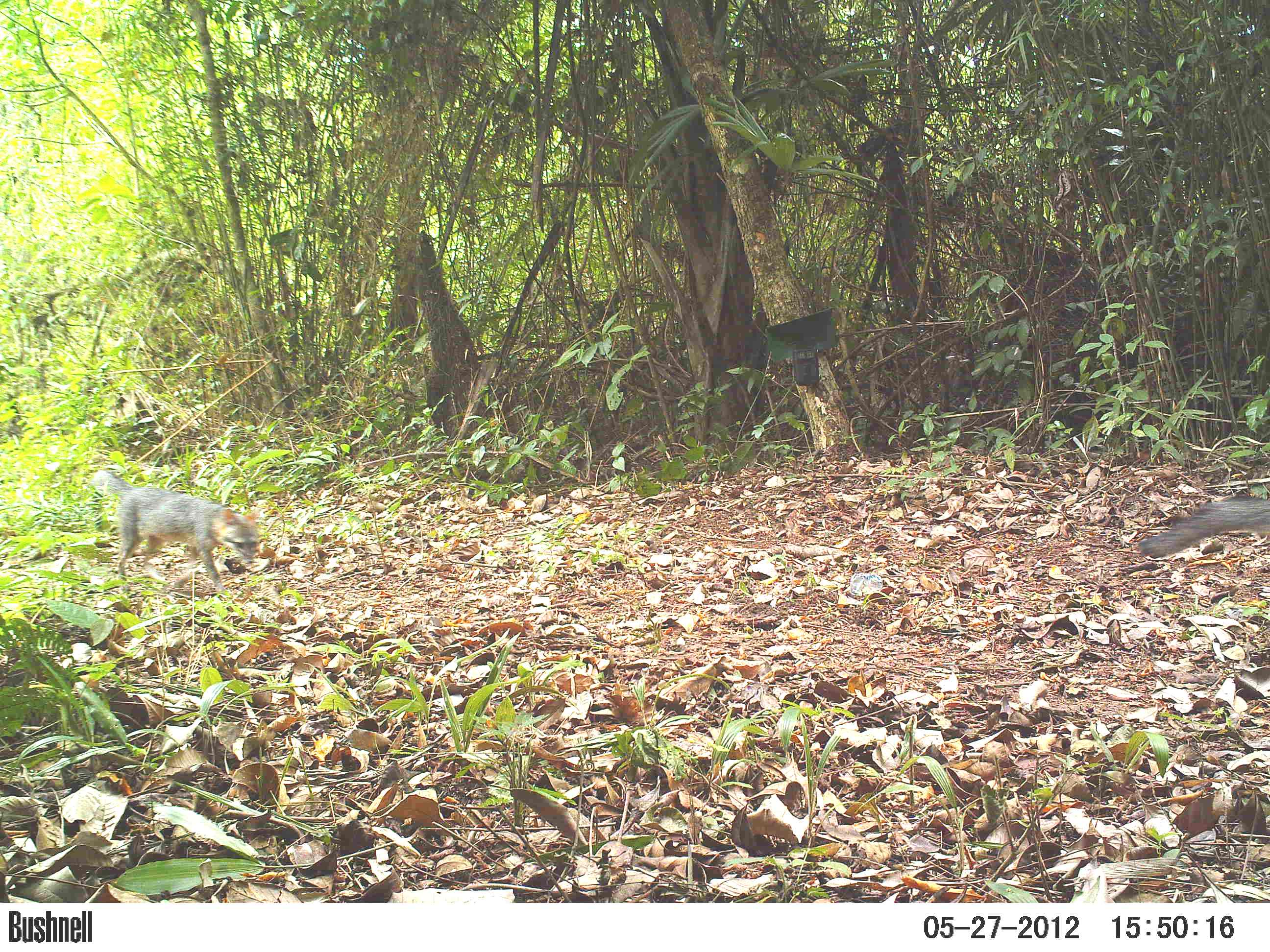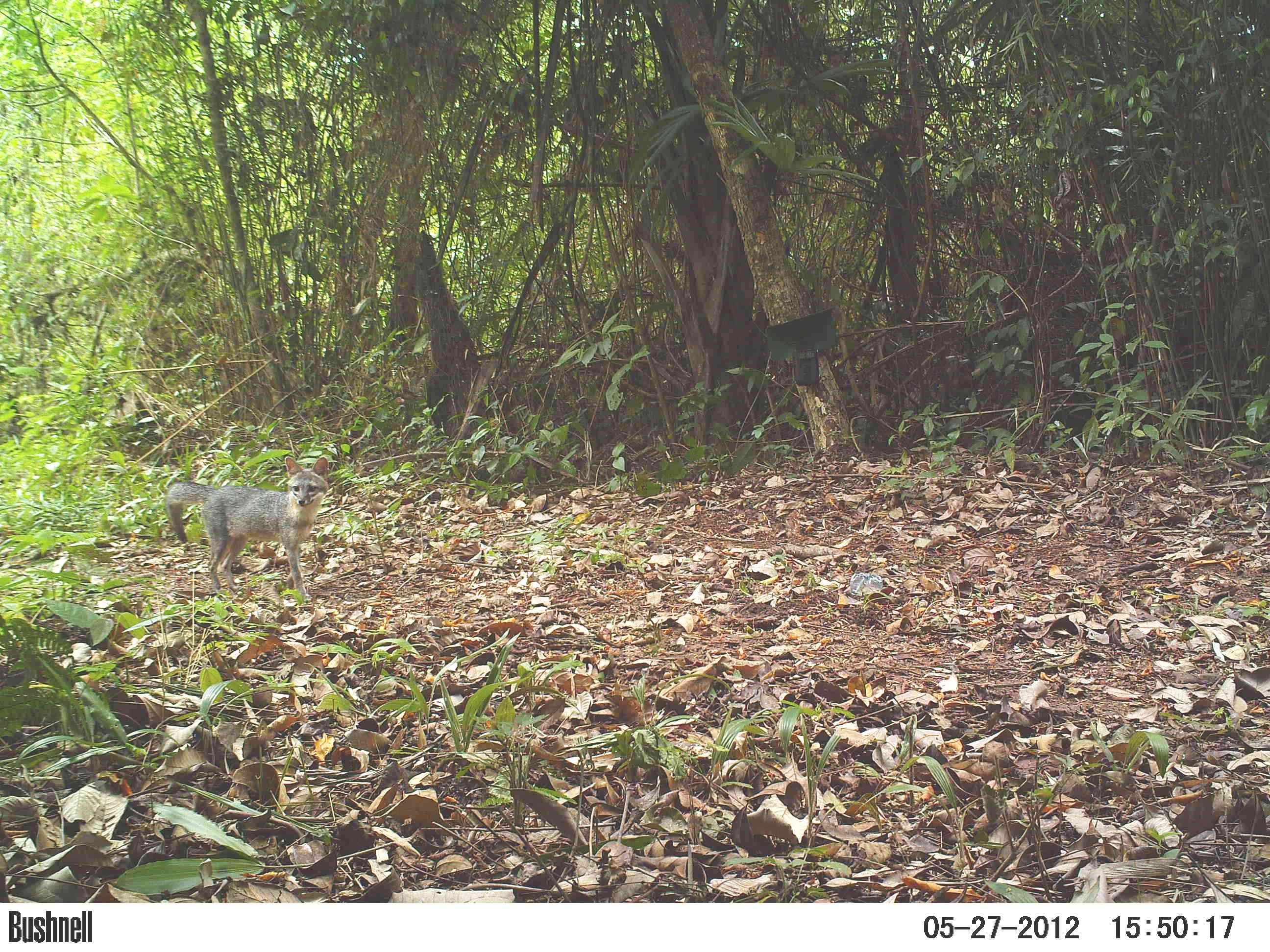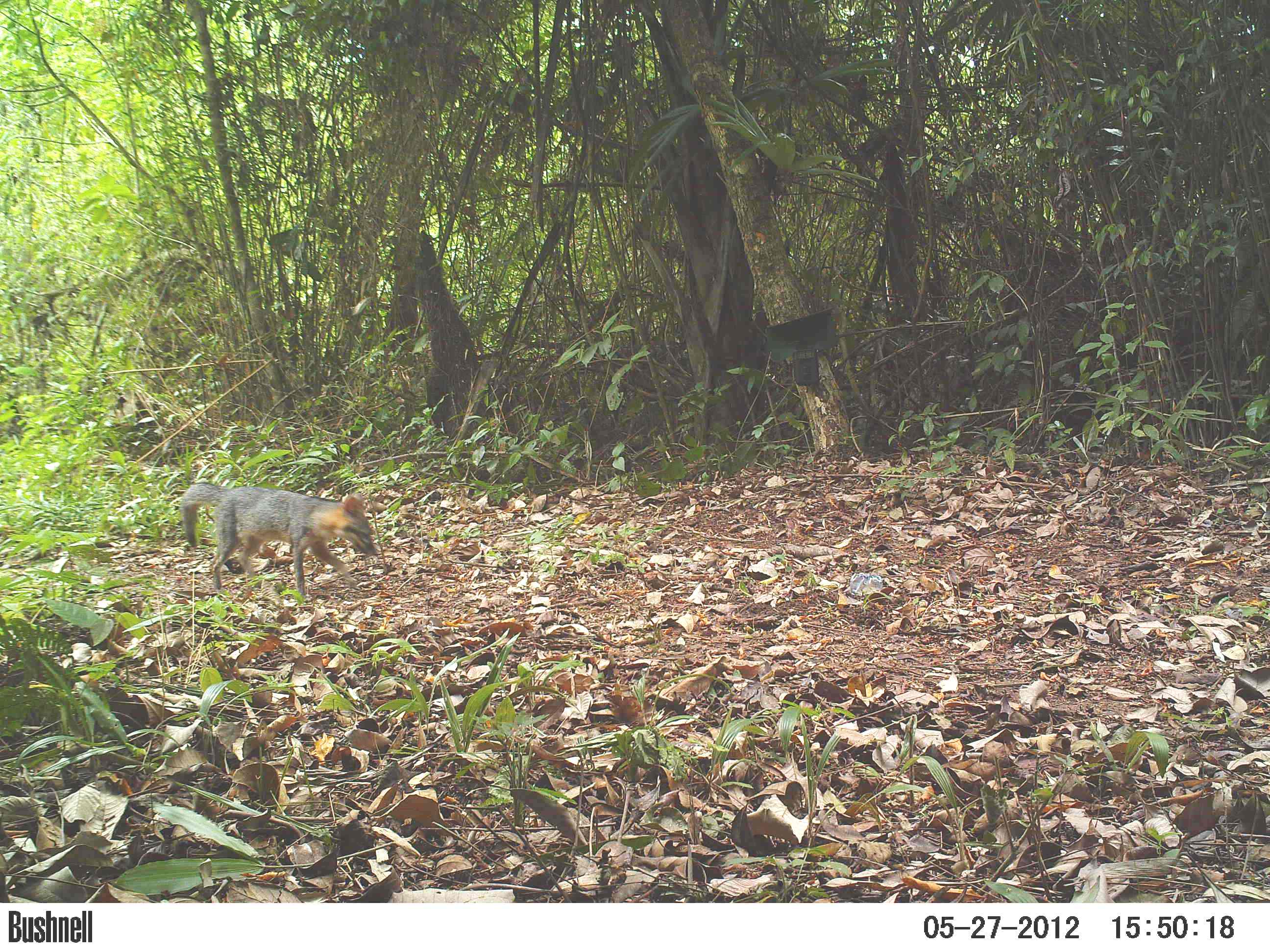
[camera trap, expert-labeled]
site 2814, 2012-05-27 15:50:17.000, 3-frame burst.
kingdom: Animalia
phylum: Chordata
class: Mammalia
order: Carnivora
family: Canidae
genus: Urocyon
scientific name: Urocyon cinereoargenteus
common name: gray fox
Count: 1.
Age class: adult.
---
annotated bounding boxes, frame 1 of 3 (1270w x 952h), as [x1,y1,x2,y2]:
urocyon cinereoargenteus: [95,469,263,593]; [1135,493,1270,568]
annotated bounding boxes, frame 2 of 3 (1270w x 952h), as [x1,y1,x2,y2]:
urocyon cinereoargenteus: [165,455,329,602]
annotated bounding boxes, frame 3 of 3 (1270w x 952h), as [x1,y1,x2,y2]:
urocyon cinereoargenteus: [180,480,378,598]